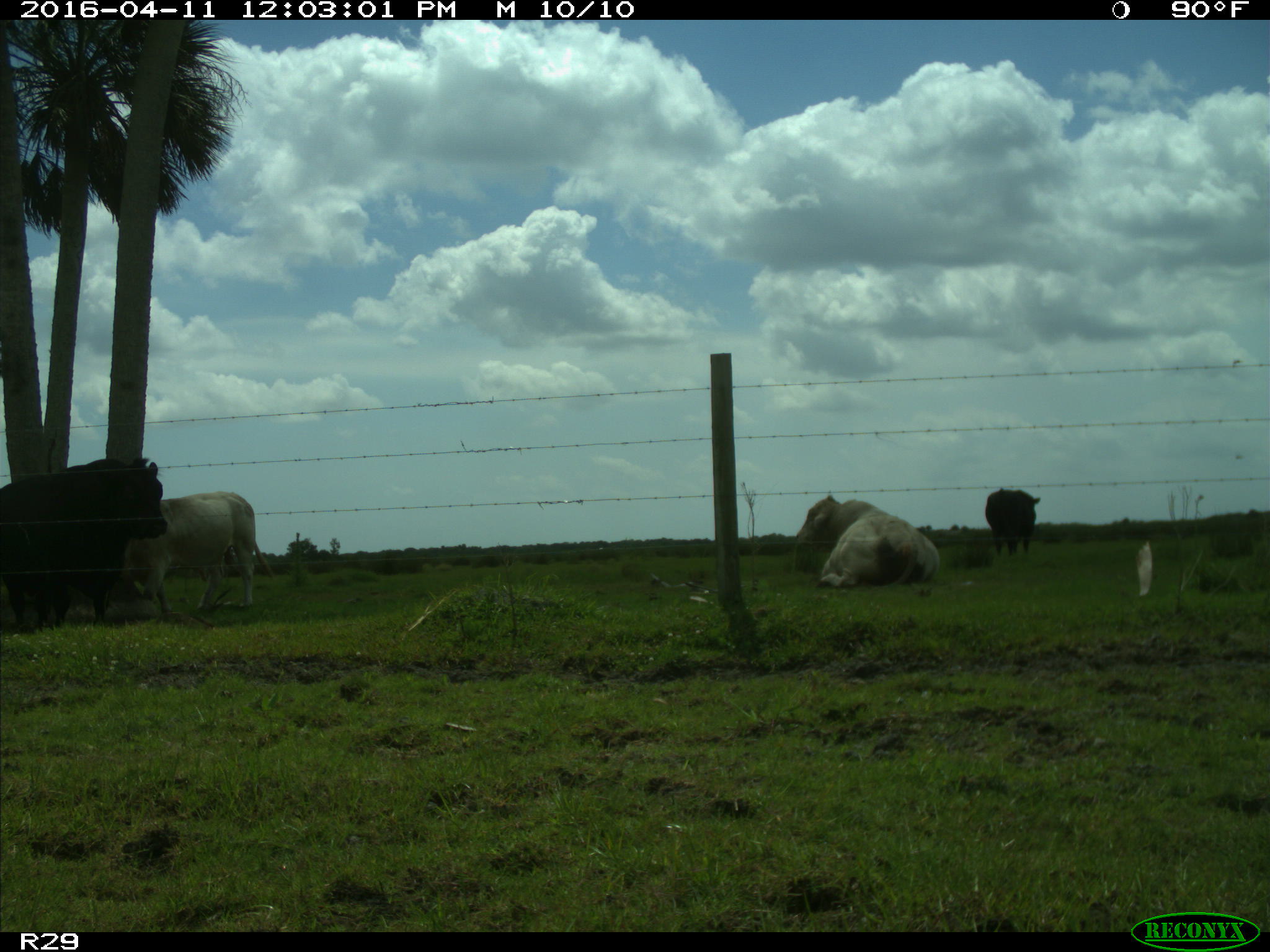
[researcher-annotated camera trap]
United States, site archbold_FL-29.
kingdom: Animalia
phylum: Chordata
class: Mammalia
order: Artiodactyla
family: Bovidae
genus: Bos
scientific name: Bos taurus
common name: domestic cow